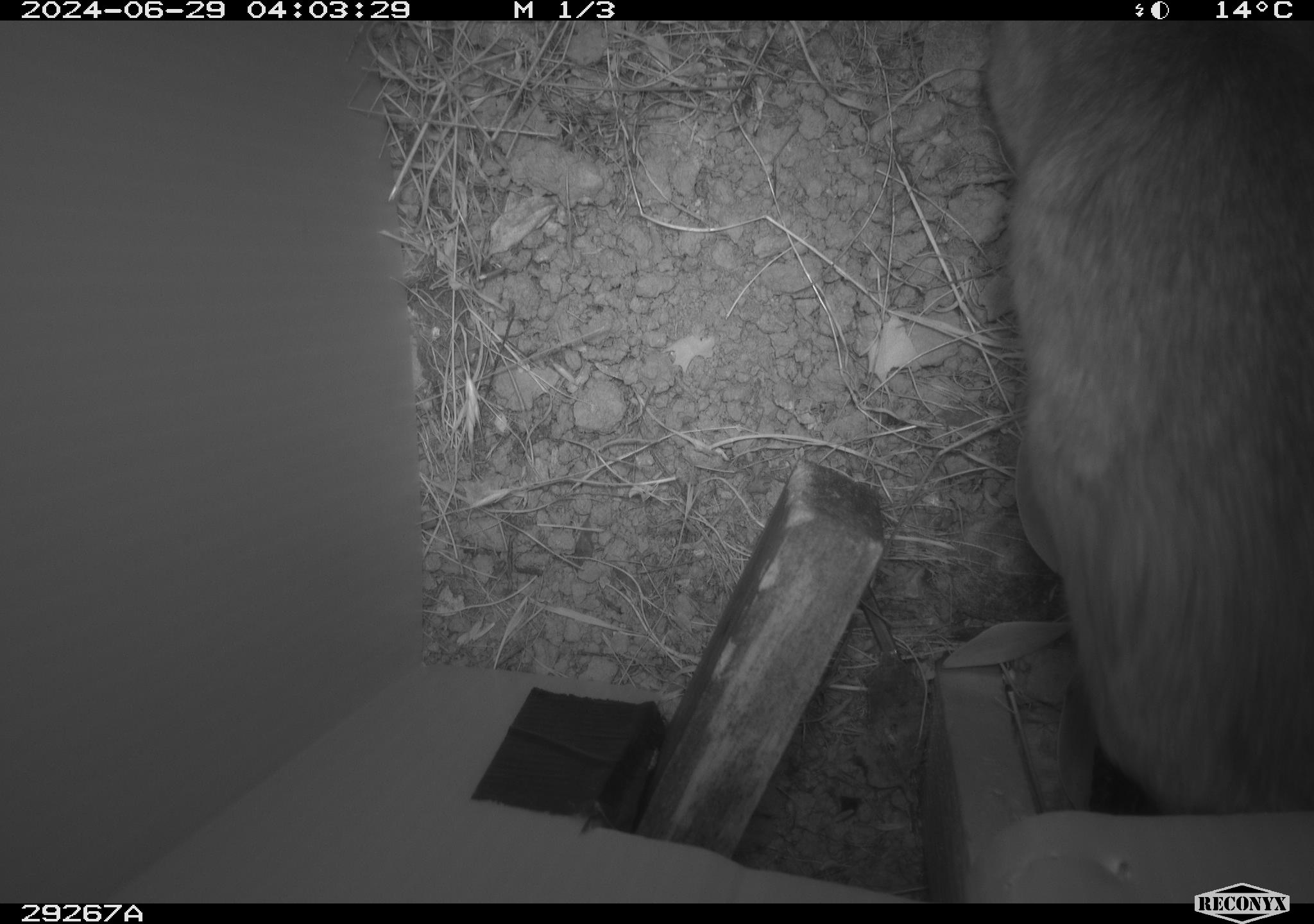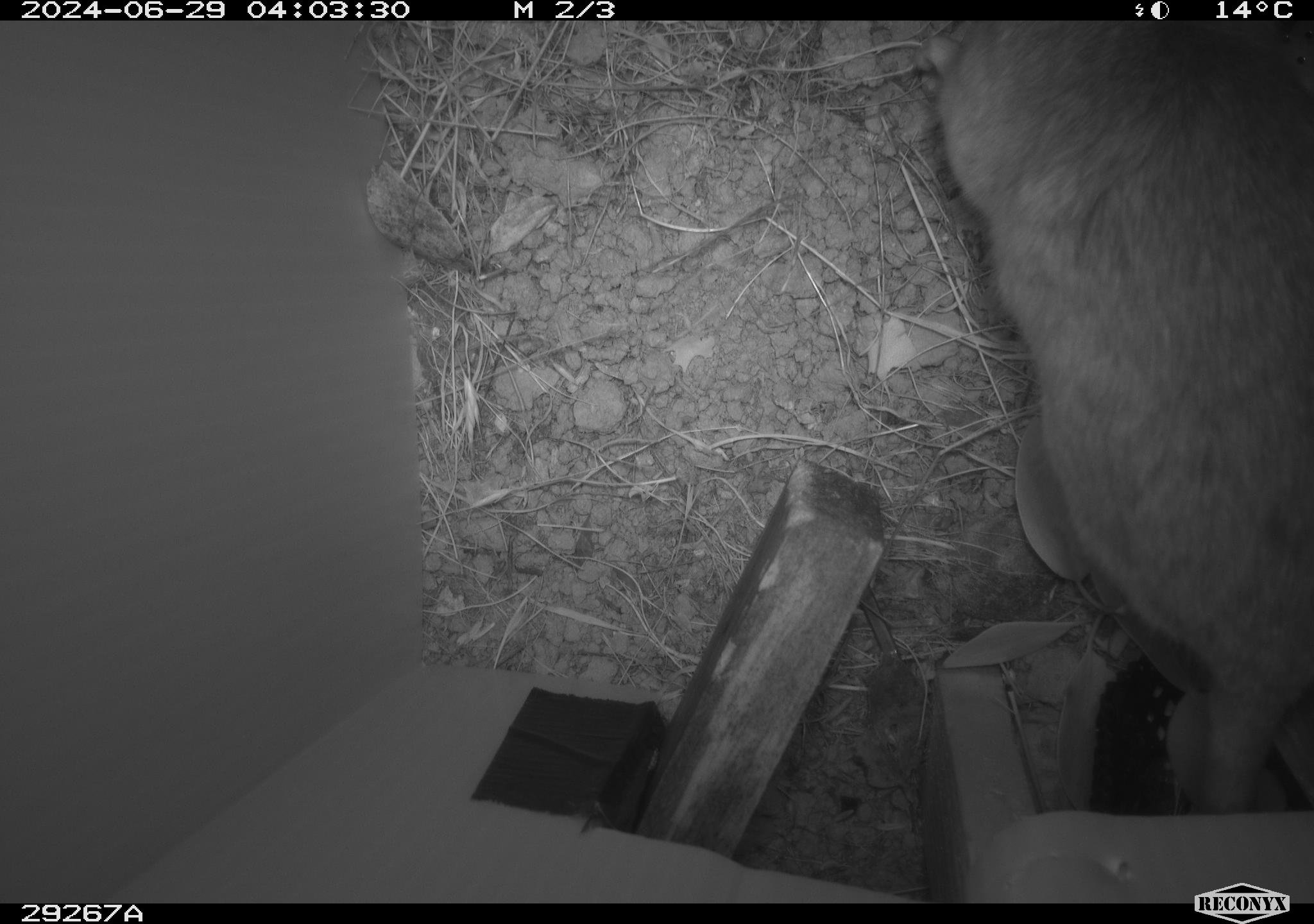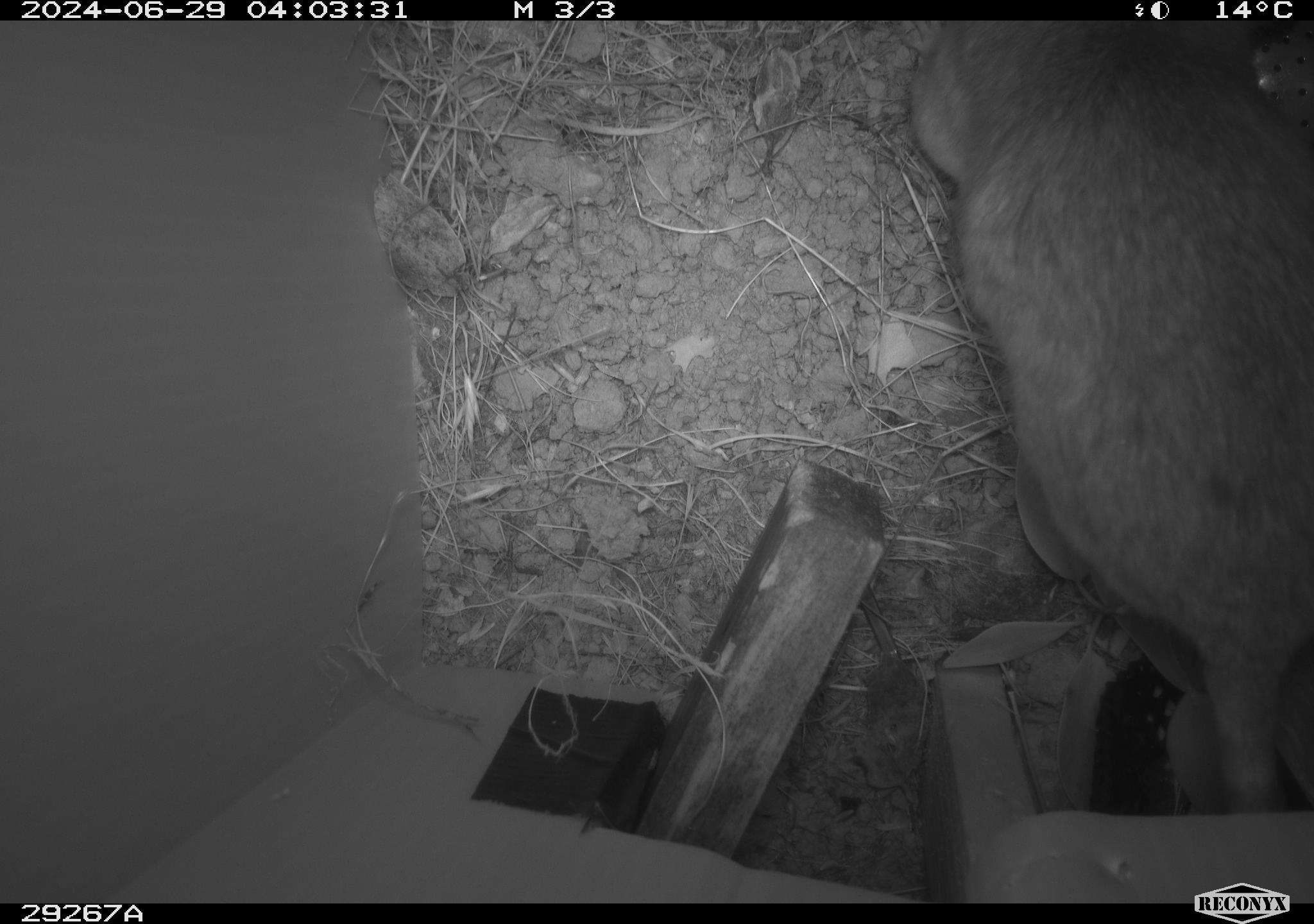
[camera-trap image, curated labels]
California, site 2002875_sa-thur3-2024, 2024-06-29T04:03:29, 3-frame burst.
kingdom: Animalia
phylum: Chordata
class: Mammalia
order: Rodentia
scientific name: Rodentia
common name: rodent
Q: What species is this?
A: Rodent (Rodentia).